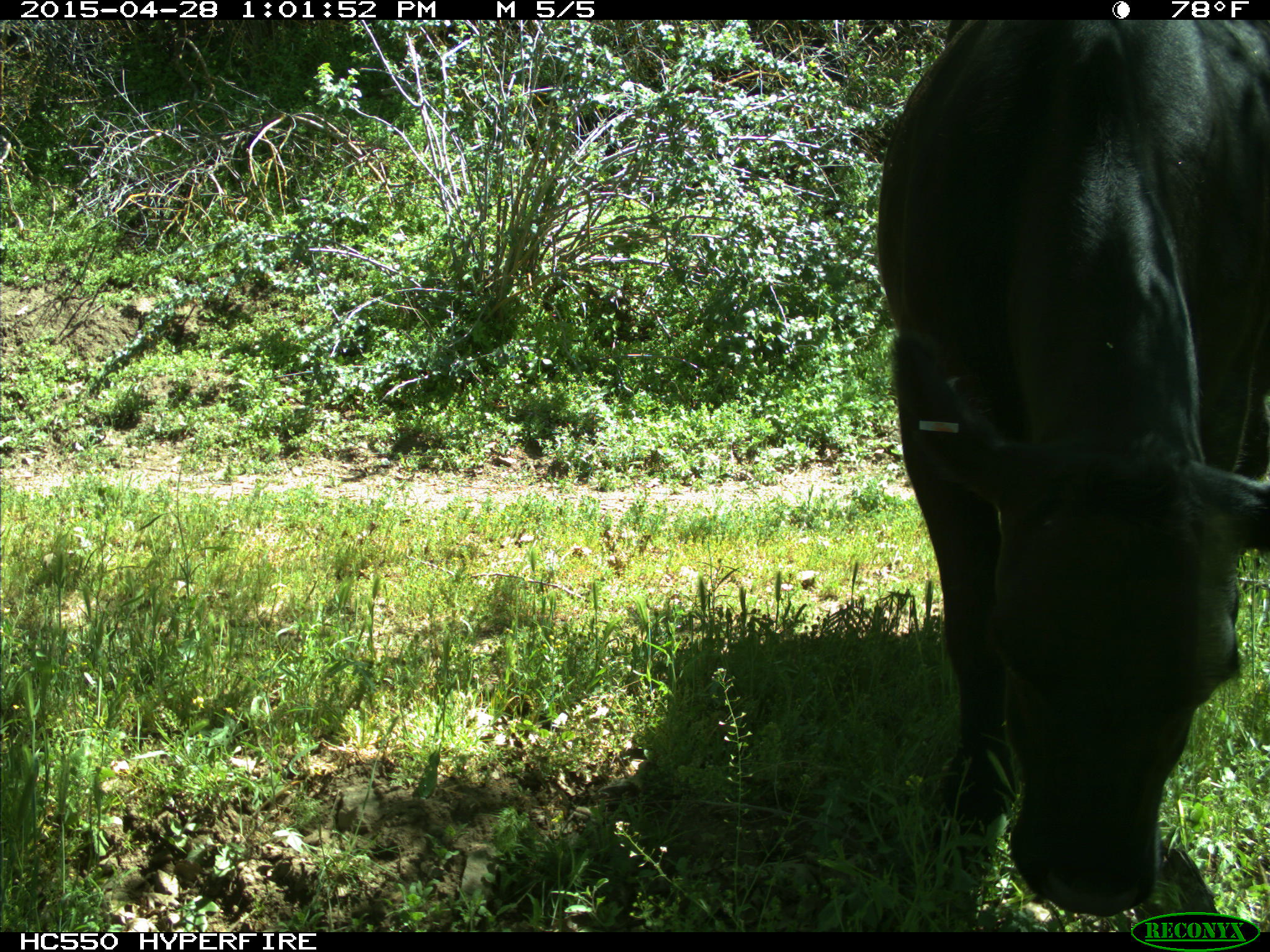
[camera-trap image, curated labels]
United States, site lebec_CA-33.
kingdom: Animalia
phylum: Chordata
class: Mammalia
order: Artiodactyla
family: Bovidae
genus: Bos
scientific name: Bos taurus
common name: domestic cow